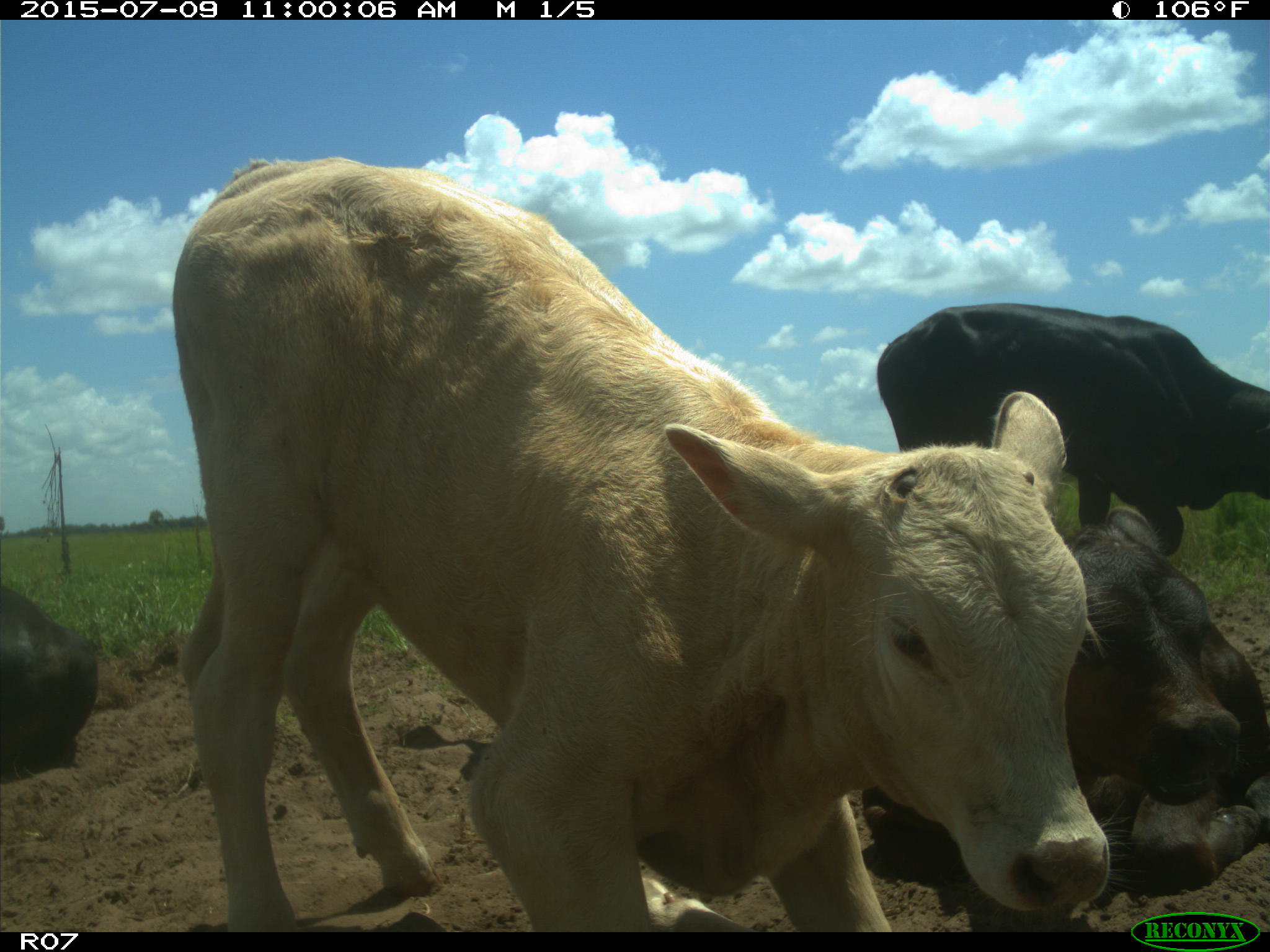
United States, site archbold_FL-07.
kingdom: Animalia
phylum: Chordata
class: Mammalia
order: Artiodactyla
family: Bovidae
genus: Bos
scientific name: Bos taurus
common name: domestic cow